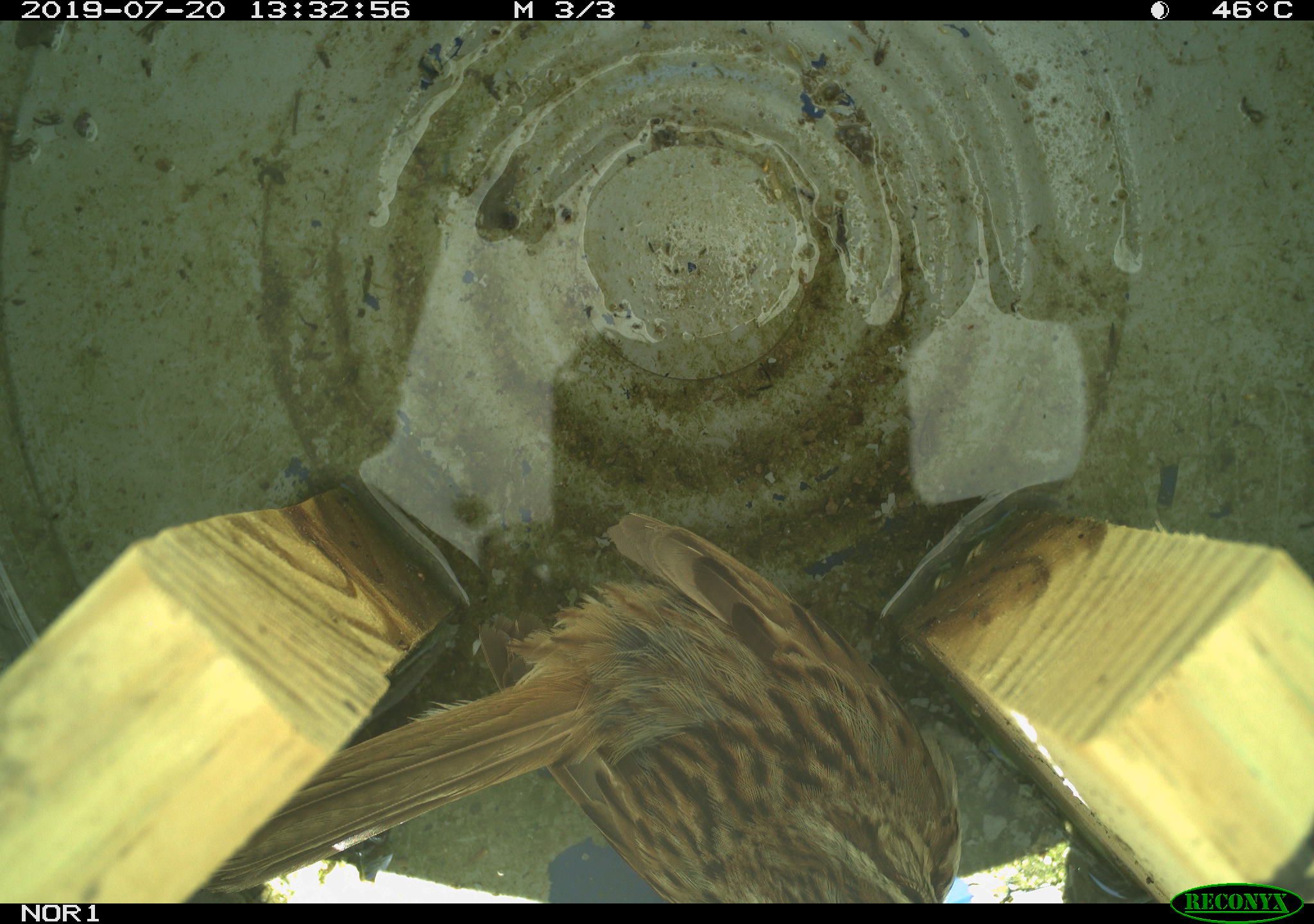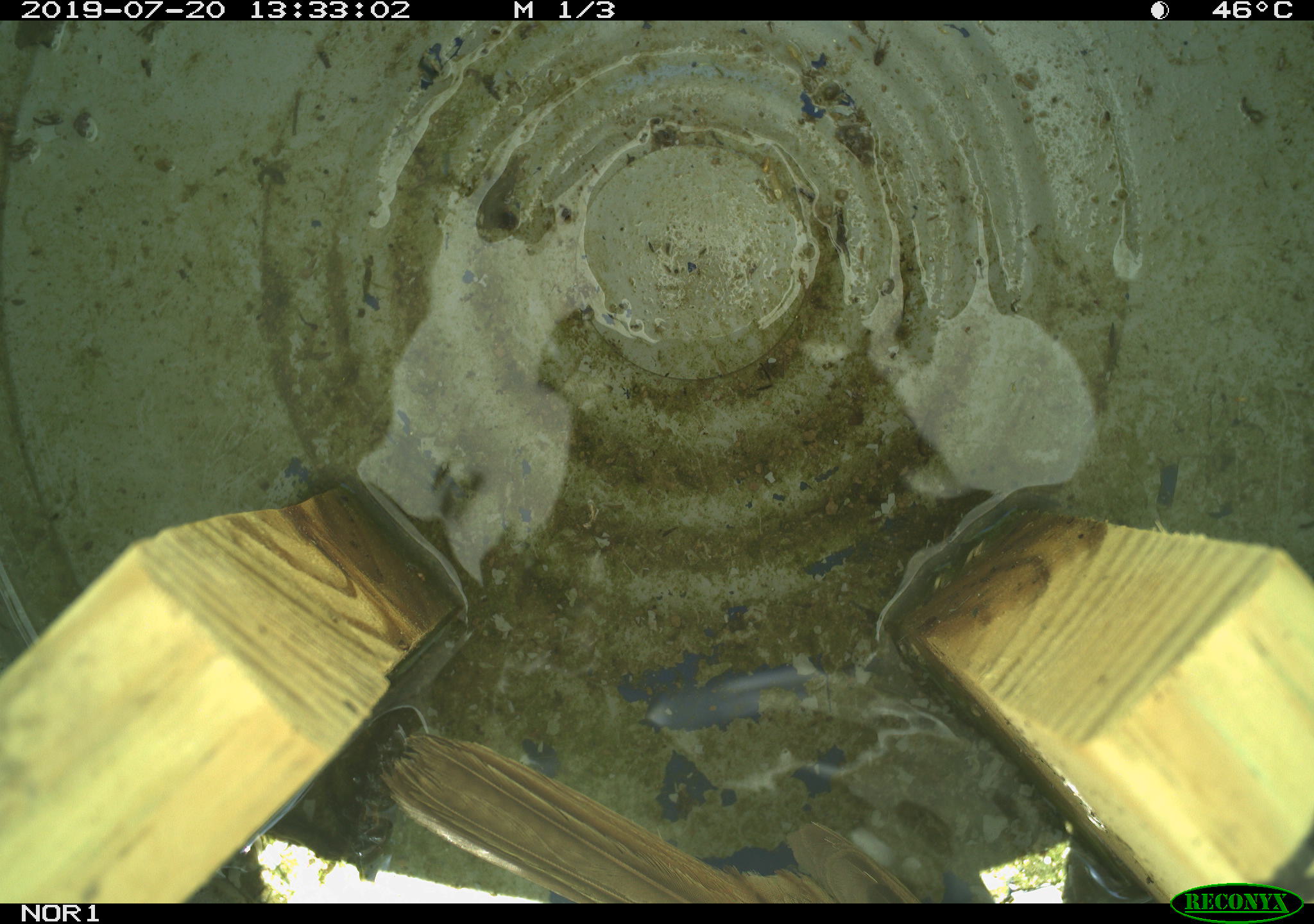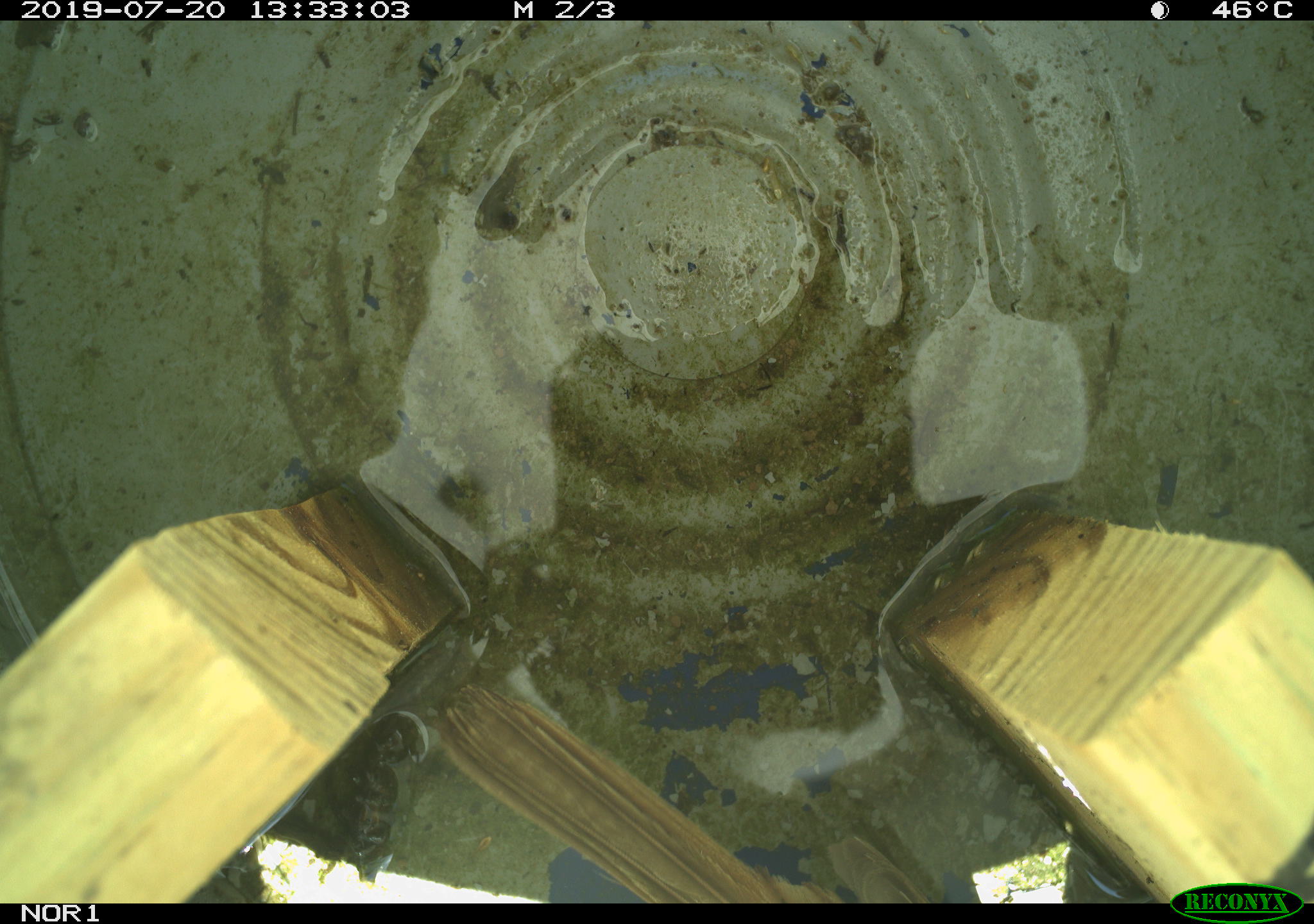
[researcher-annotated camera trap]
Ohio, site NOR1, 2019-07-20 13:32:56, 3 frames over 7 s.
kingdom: Animalia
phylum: Chordata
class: Aves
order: Passeriformes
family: Passerellidae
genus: Melospiza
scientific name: Melospiza melodia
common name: song sparrow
Song sparrow (Melospiza melodia).